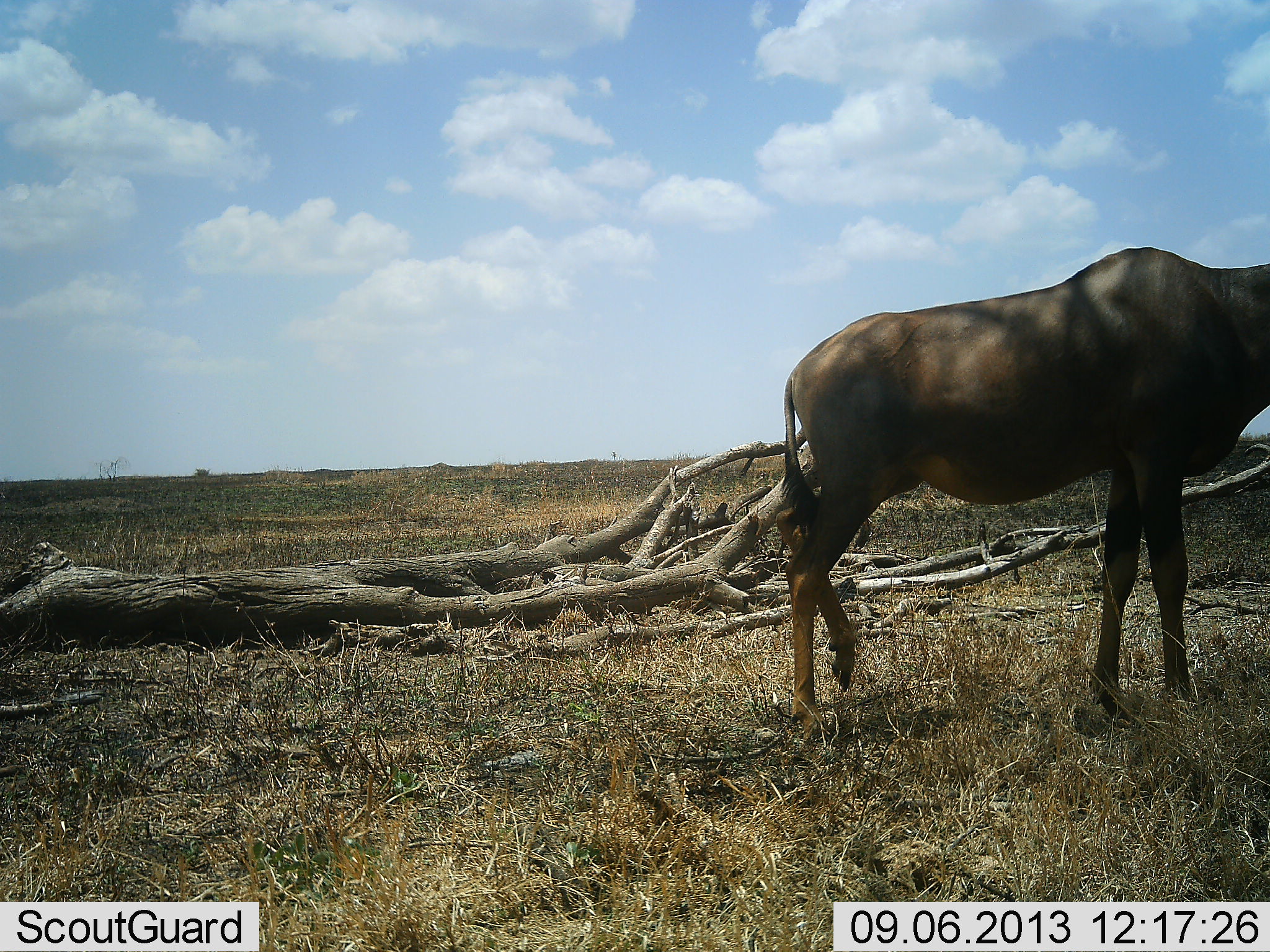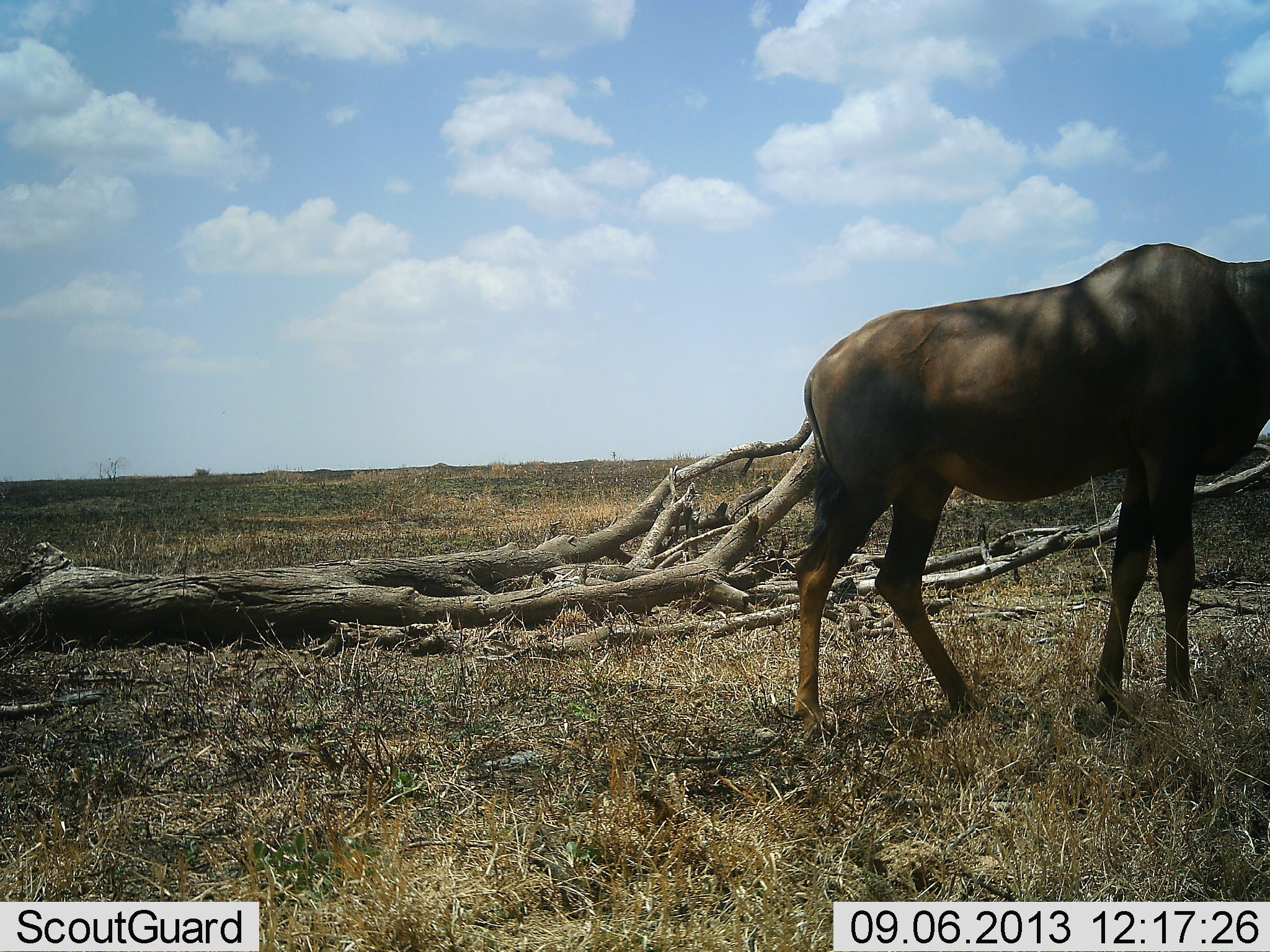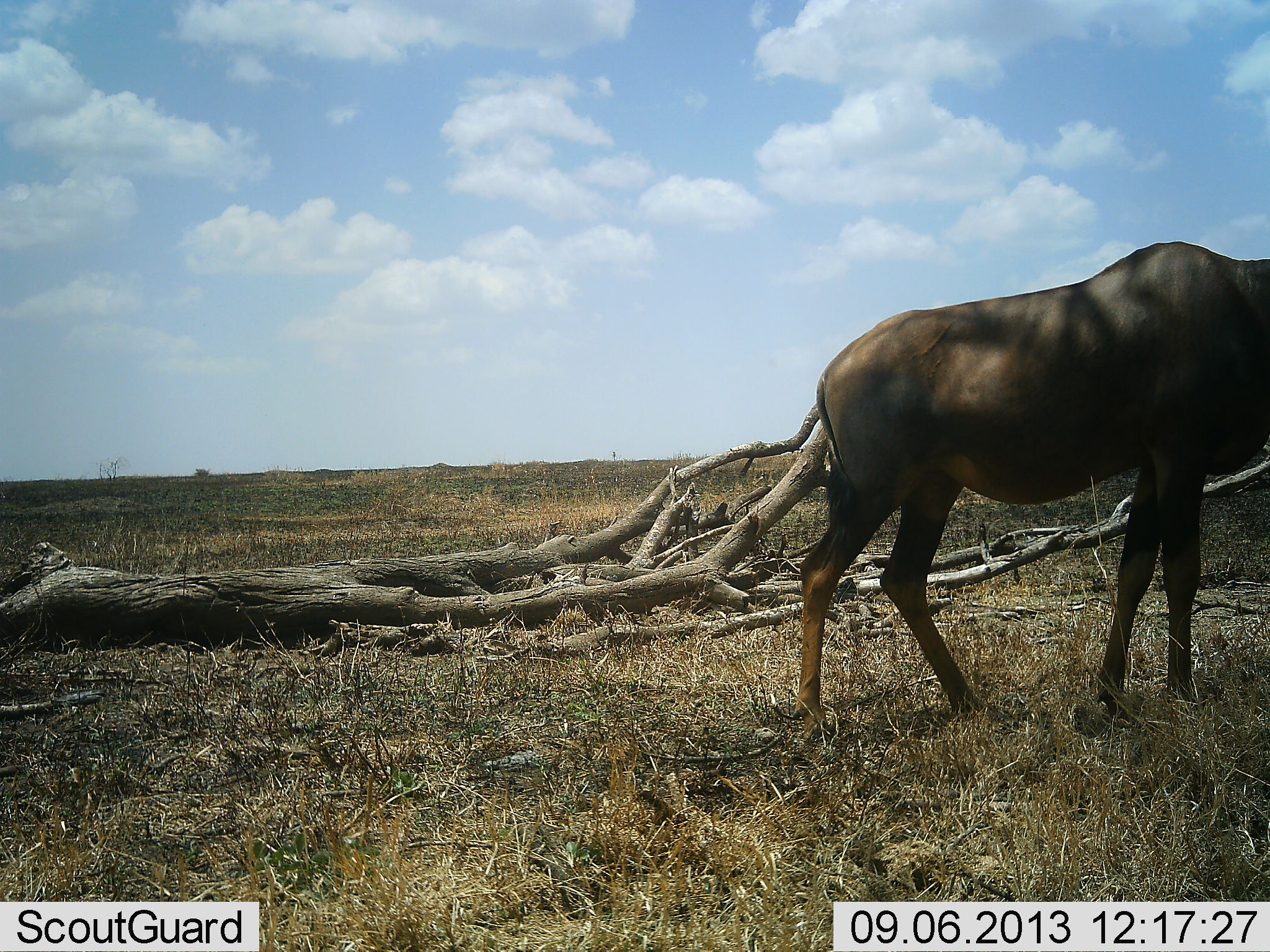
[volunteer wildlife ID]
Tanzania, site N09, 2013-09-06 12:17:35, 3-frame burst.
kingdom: Animalia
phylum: Chordata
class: Mammalia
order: Artiodactyla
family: Bovidae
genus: Damaliscus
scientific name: Damaliscus lunatus jimela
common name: topi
Topi (Damaliscus lunatus jimela), count 1. Behavior (volunteer vote fractions): standing 94%, resting 0%, moving 6%, interacting 0%. Young present (vote fraction): 0%. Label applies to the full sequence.